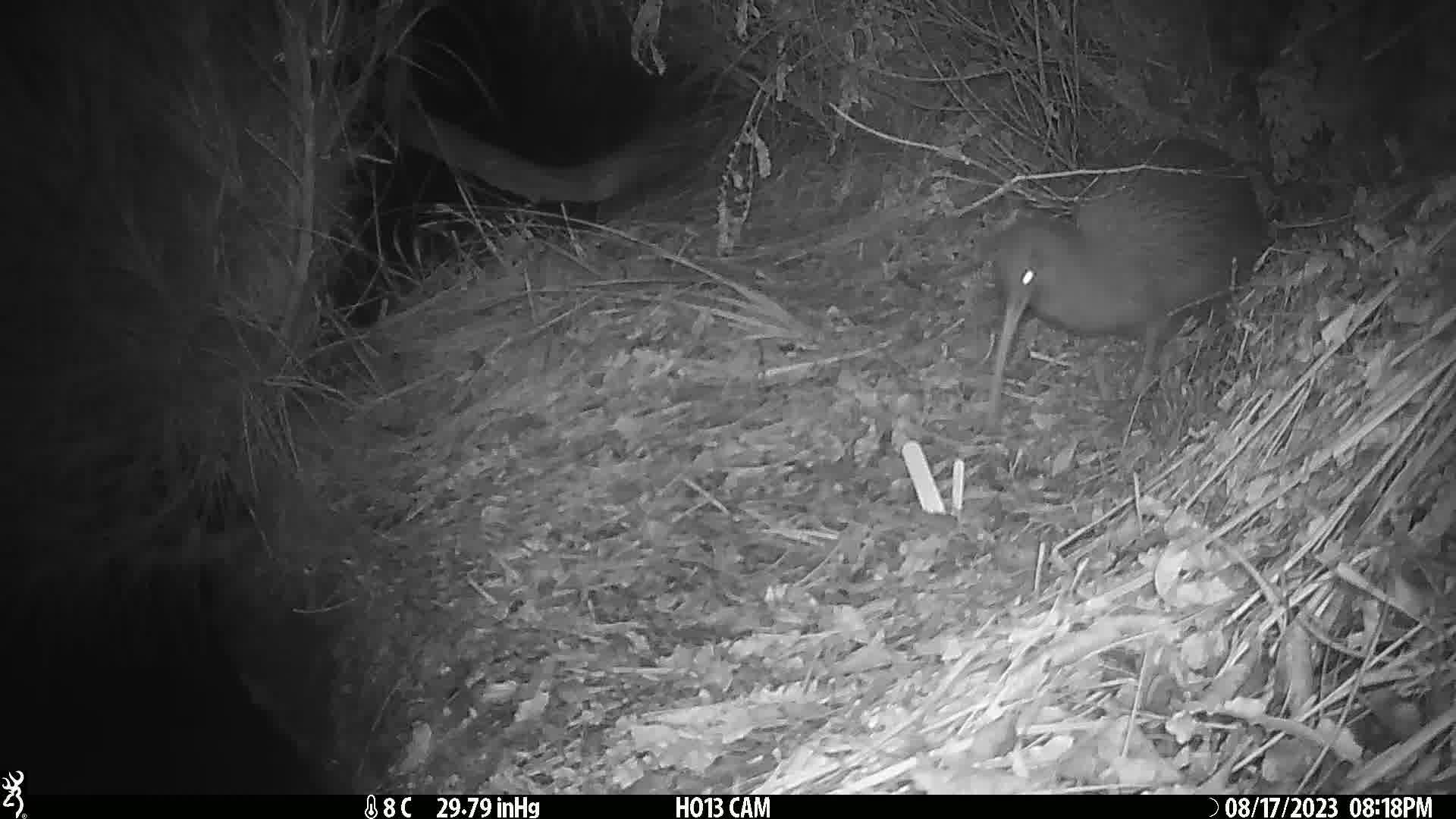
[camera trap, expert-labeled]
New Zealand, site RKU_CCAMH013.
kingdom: Animalia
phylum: Chordata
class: Aves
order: Apterygiformes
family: Apterygidae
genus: Apteryx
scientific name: Apteryx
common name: kiwi